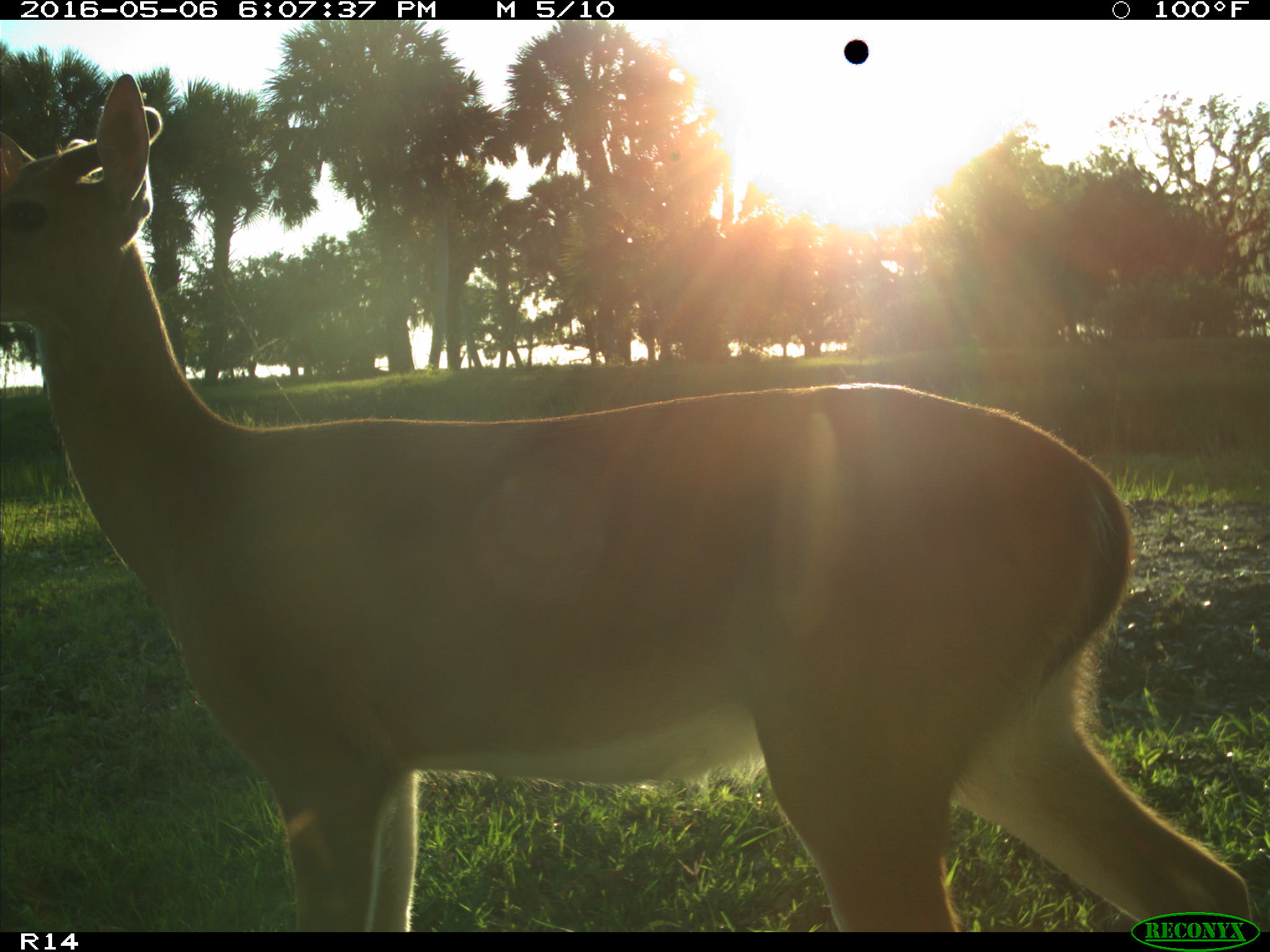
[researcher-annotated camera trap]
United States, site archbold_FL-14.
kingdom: Animalia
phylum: Chordata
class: Mammalia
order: Artiodactyla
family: Cervidae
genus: Odocoileus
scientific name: Odocoileus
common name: deer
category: unidentified deer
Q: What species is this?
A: Unidentified deer (deer) (Odocoileus).